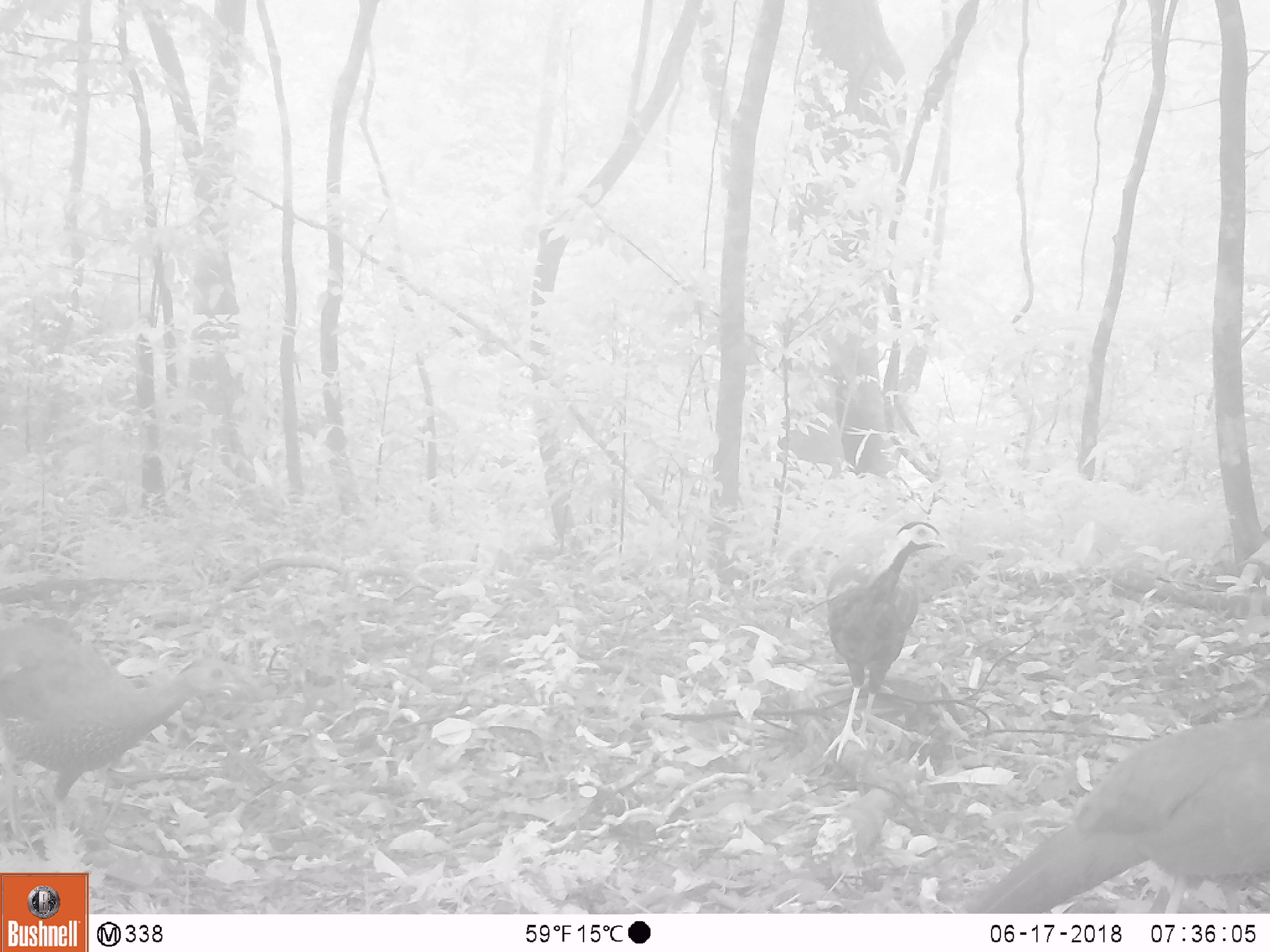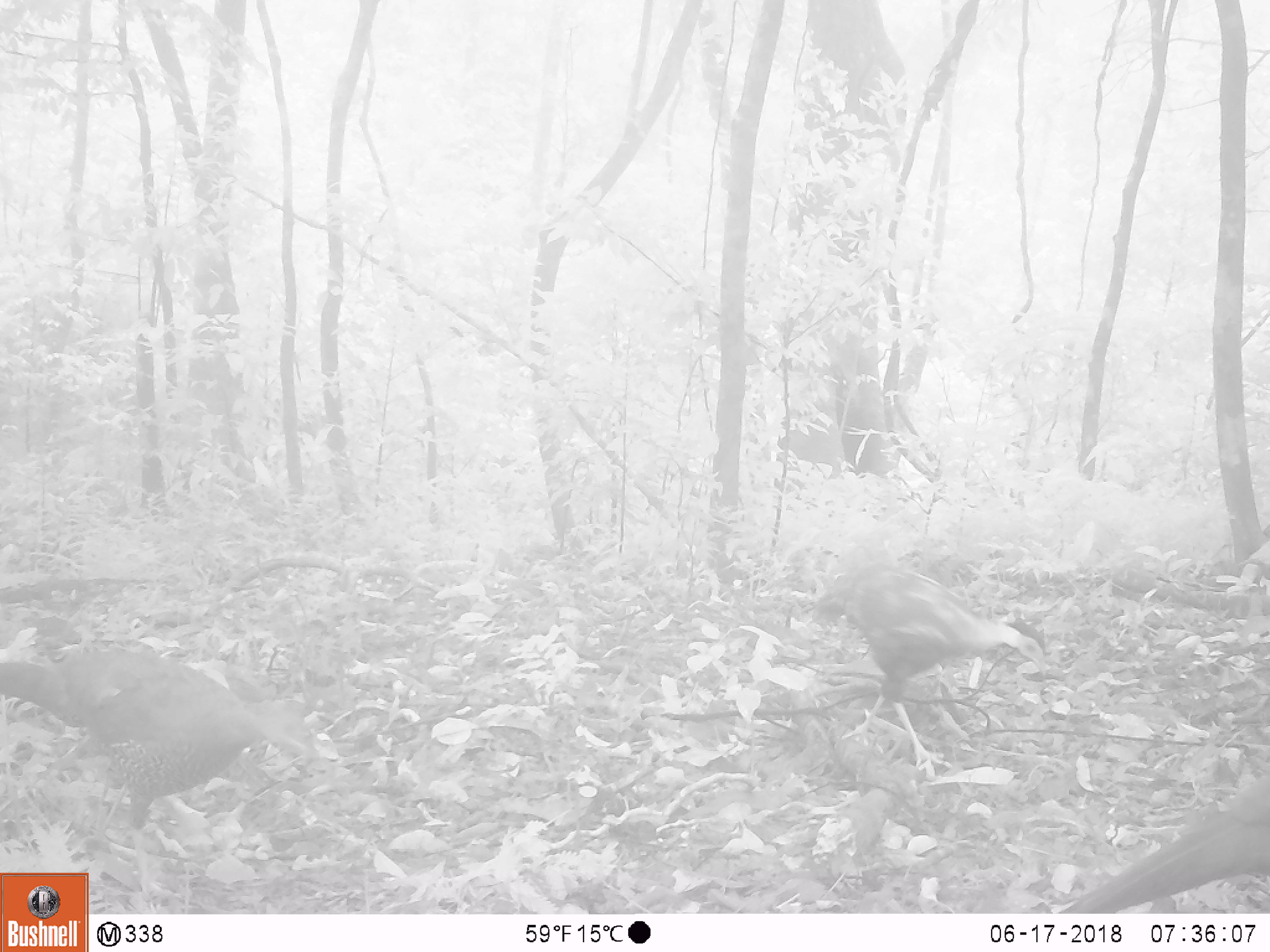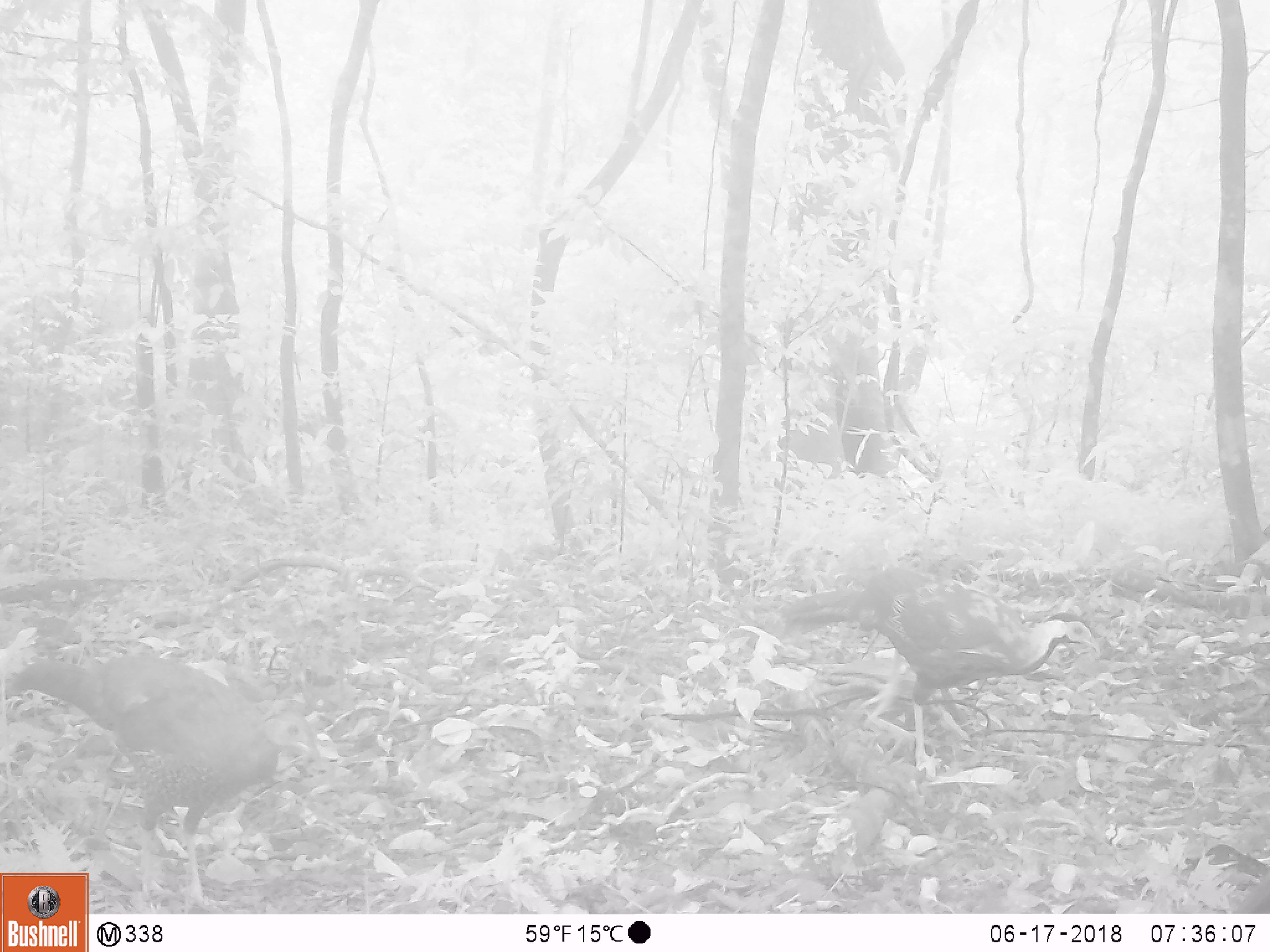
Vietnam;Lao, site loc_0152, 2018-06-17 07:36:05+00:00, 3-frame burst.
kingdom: Animalia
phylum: Chordata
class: Aves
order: Galliformes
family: Phasianidae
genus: Lophura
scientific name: Lophura nycthemera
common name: silver pheasant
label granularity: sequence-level